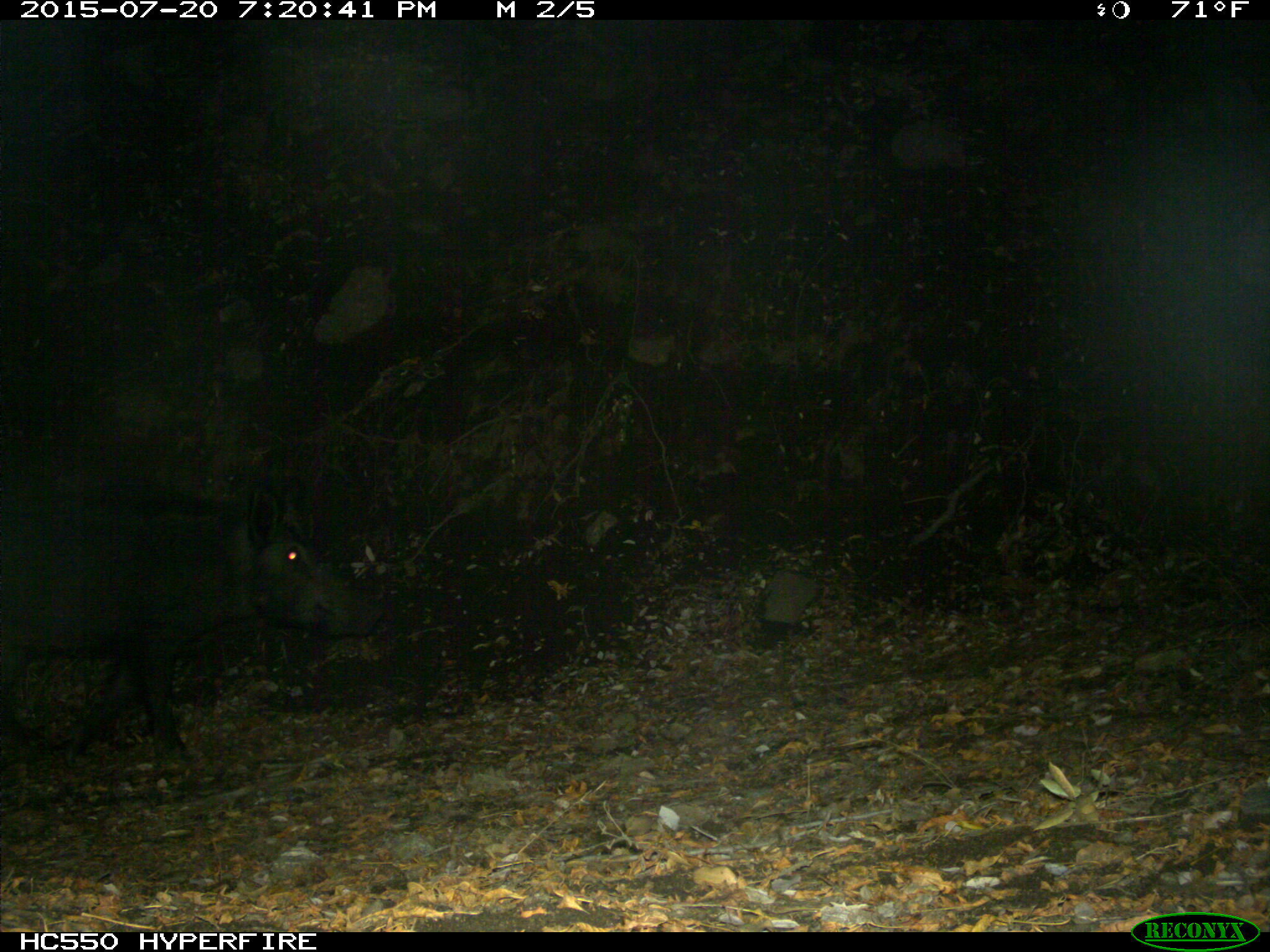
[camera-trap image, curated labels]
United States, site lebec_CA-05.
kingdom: Animalia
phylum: Chordata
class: Mammalia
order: Artiodactyla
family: Suidae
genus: Sus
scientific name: Sus scrofa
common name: wild boar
Sus scrofa (wild boar).